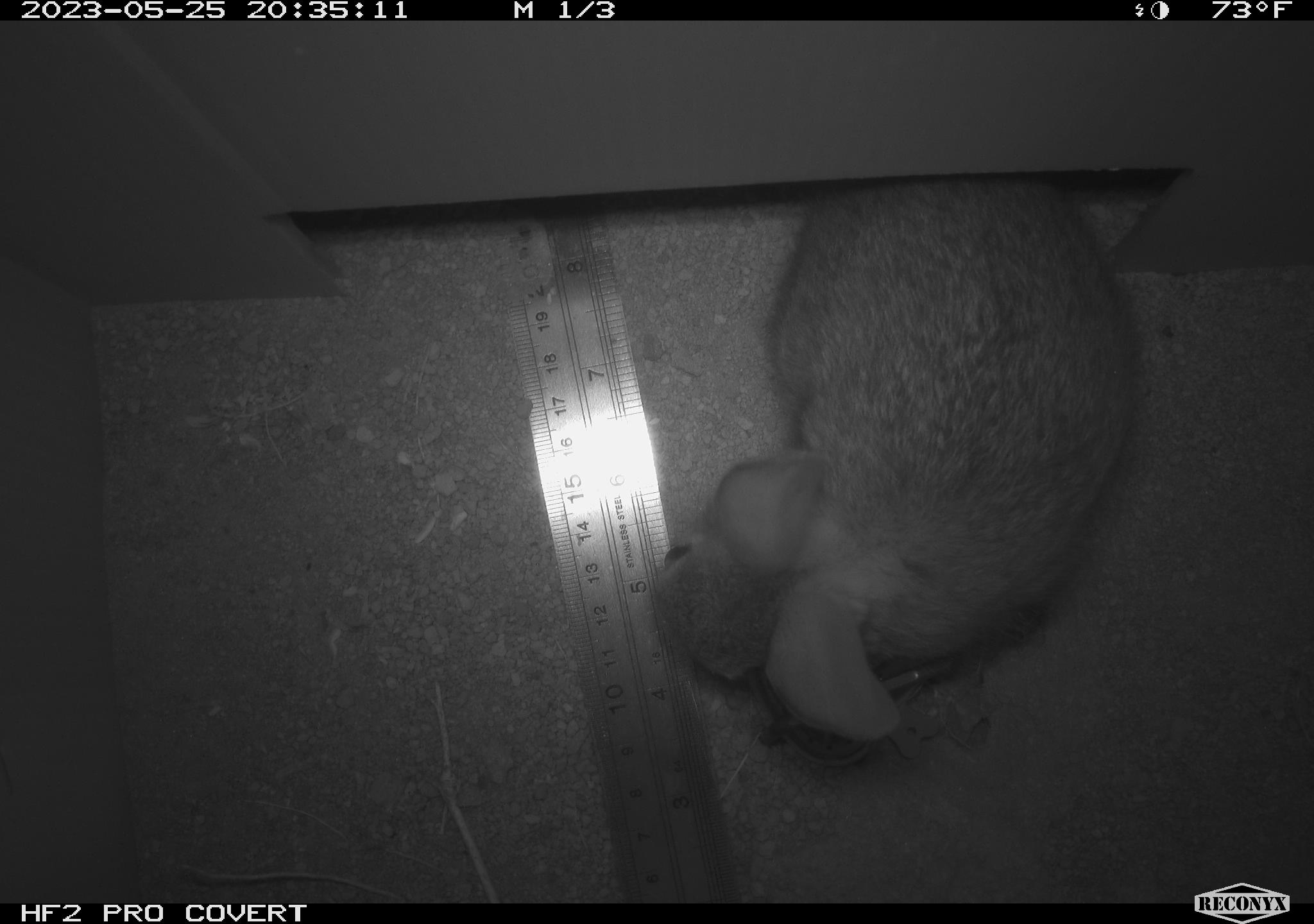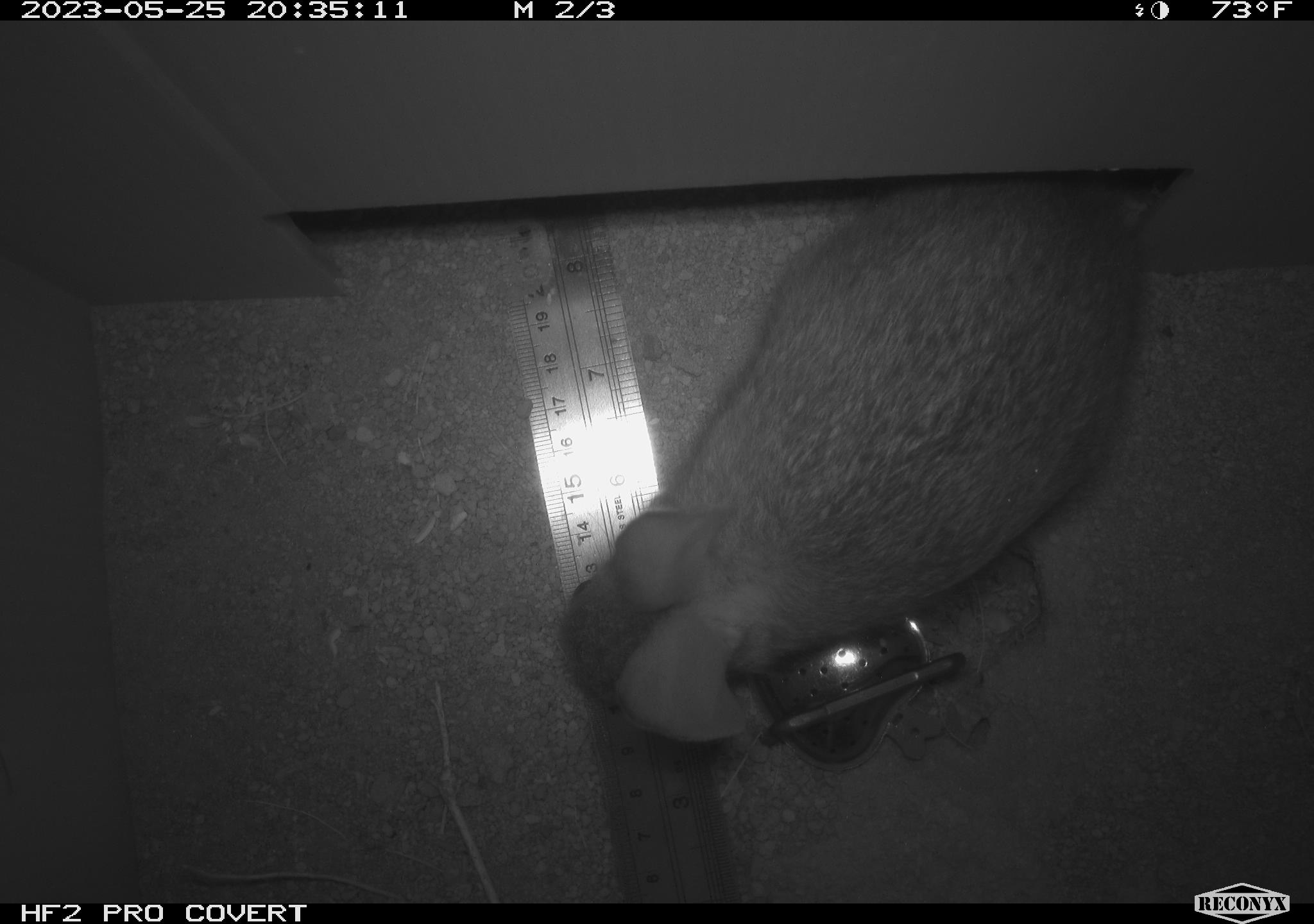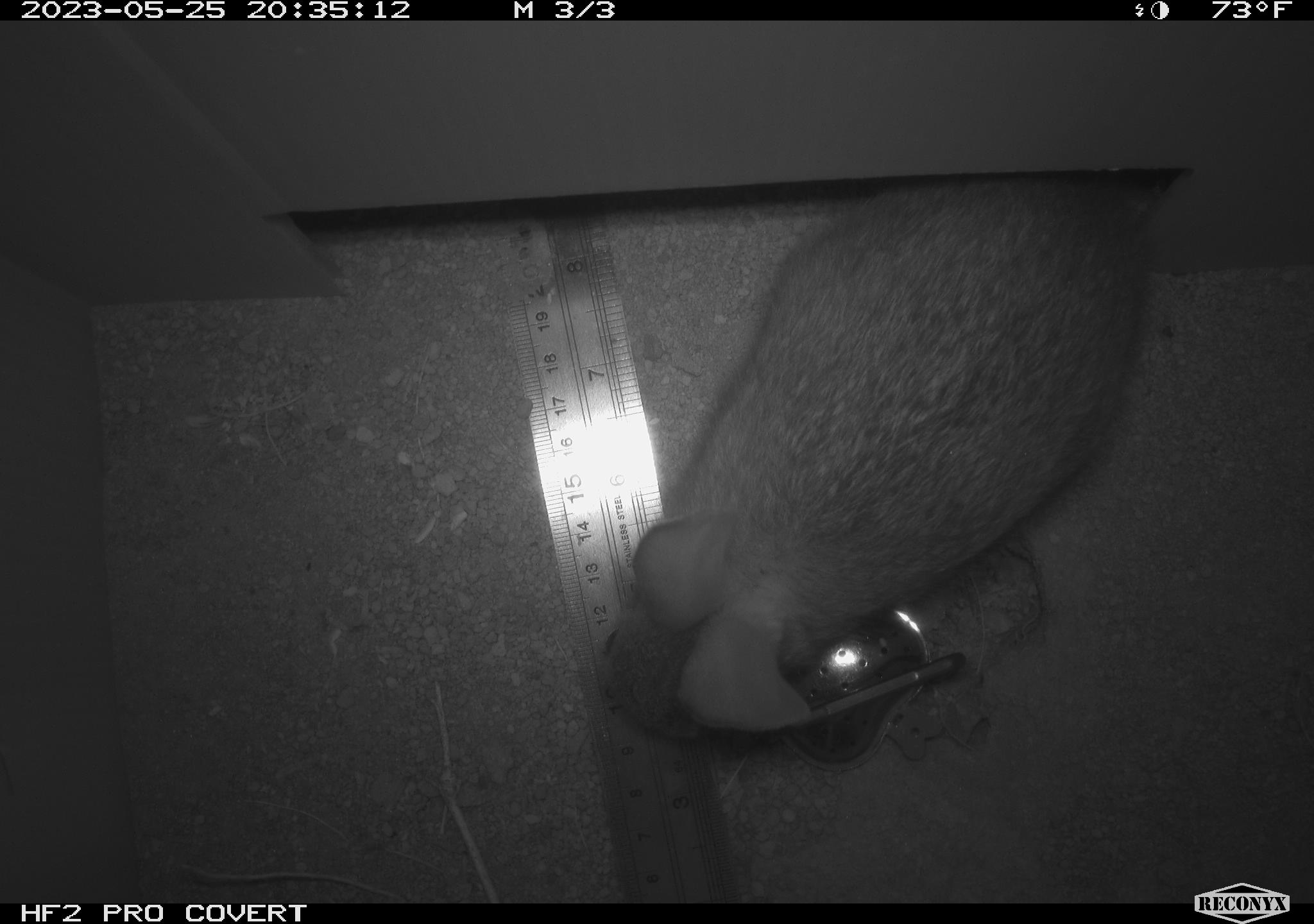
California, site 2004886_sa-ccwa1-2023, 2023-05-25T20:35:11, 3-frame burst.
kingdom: Animalia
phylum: Chordata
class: Mammalia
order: Lagomorpha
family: Leporidae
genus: Sylvilagus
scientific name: Sylvilagus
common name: cottontail rabbits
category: sylvilagus species